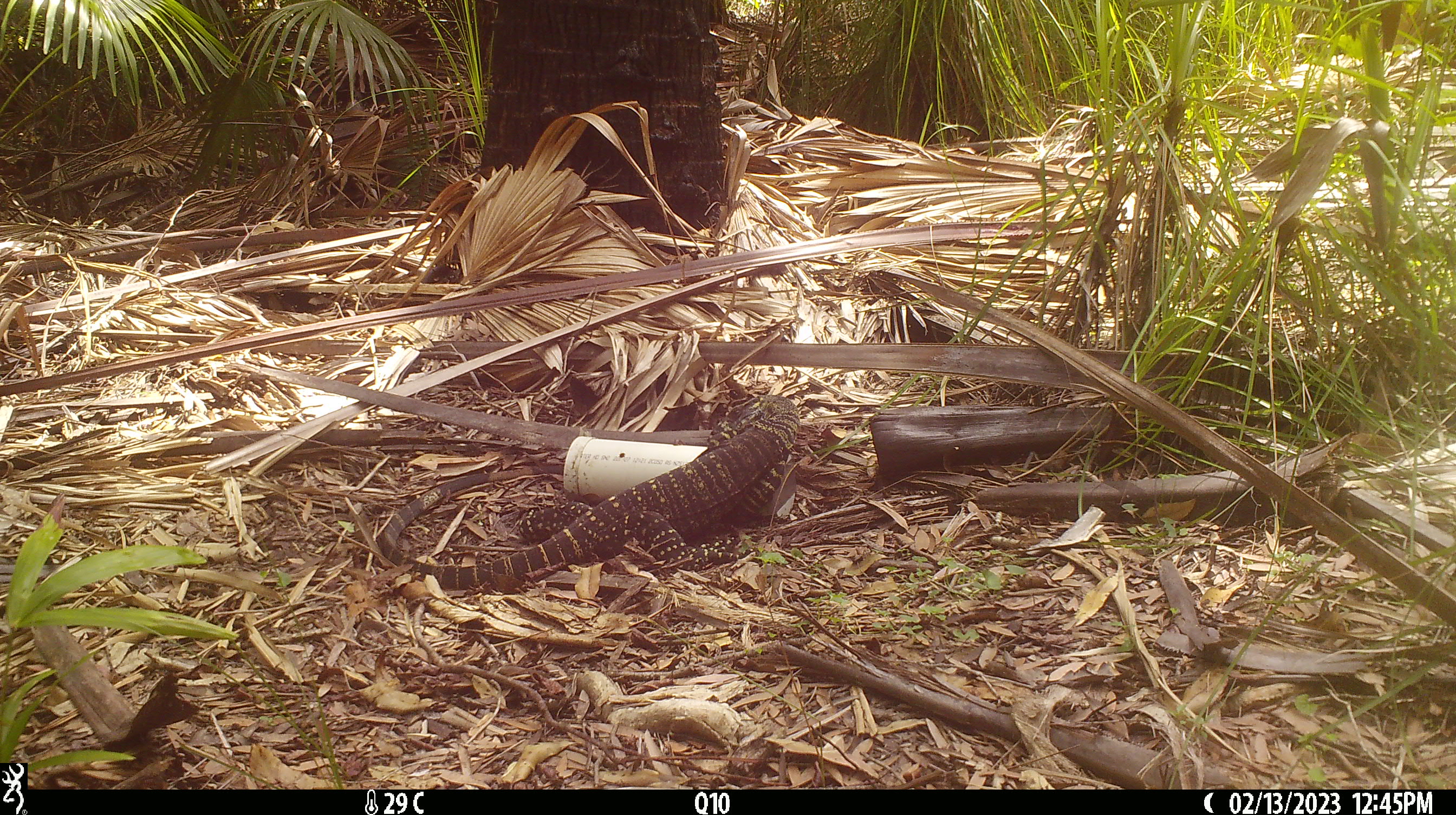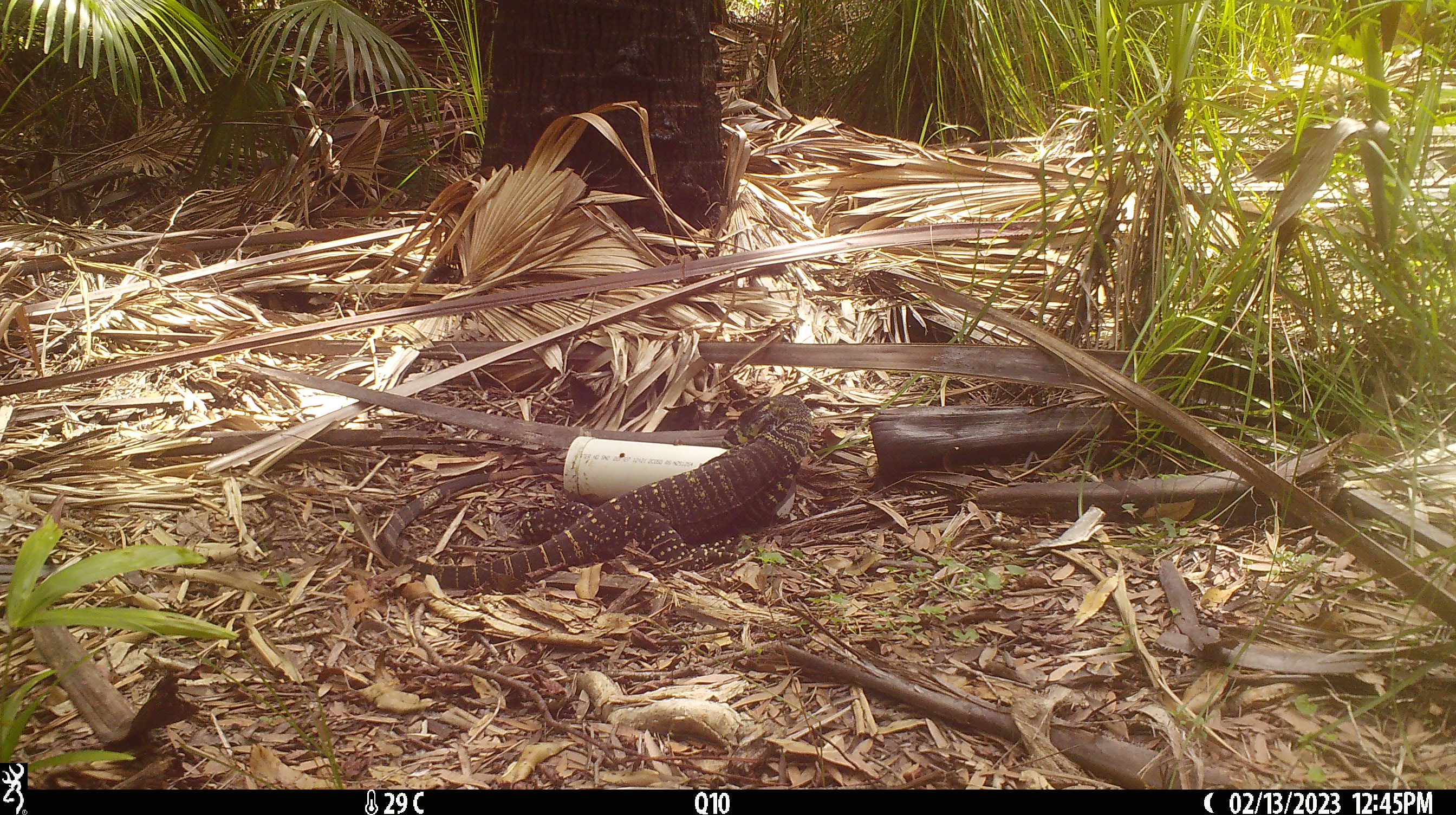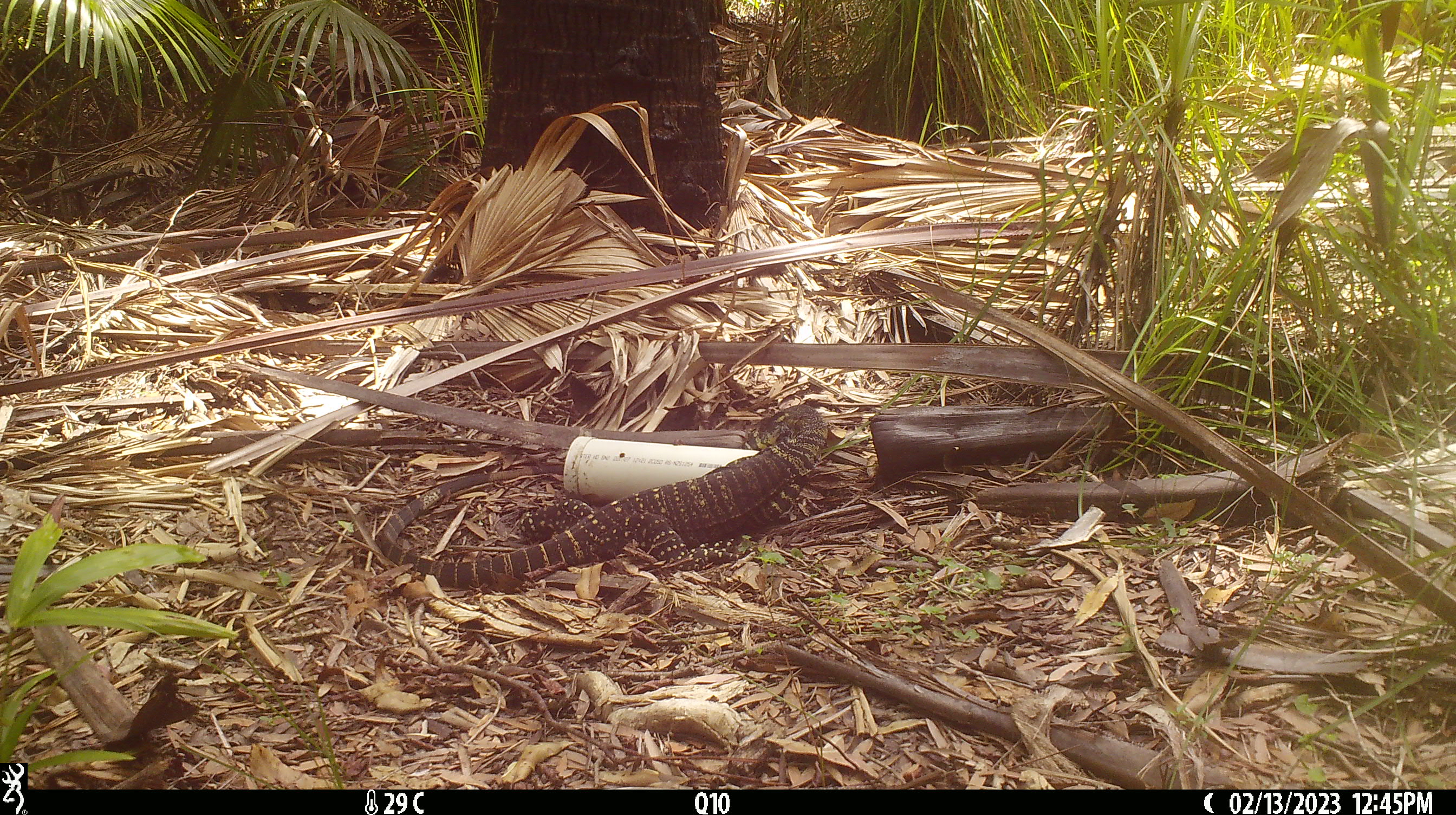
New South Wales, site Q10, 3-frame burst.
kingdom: Animalia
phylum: Chordata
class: Reptilia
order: Squamata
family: Varanidae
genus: Varanus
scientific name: Varanus varius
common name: lace monitor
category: goanna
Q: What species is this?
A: Goanna (lace monitor) (Varanus varius).